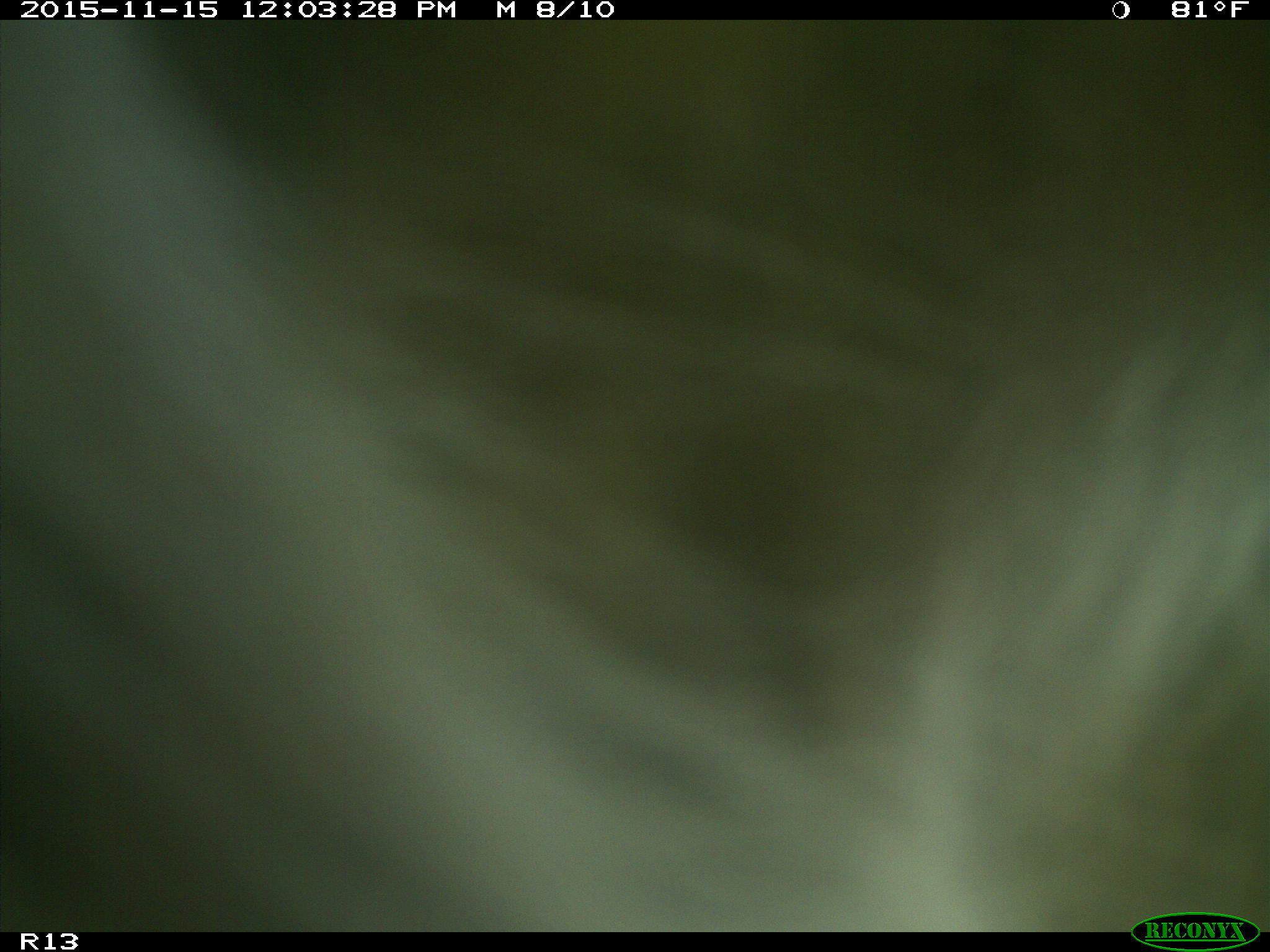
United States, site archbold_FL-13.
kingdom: Animalia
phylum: Chordata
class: Mammalia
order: Artiodactyla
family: Bovidae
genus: Bos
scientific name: Bos taurus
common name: domestic cow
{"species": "Bos taurus (domestic cow)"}